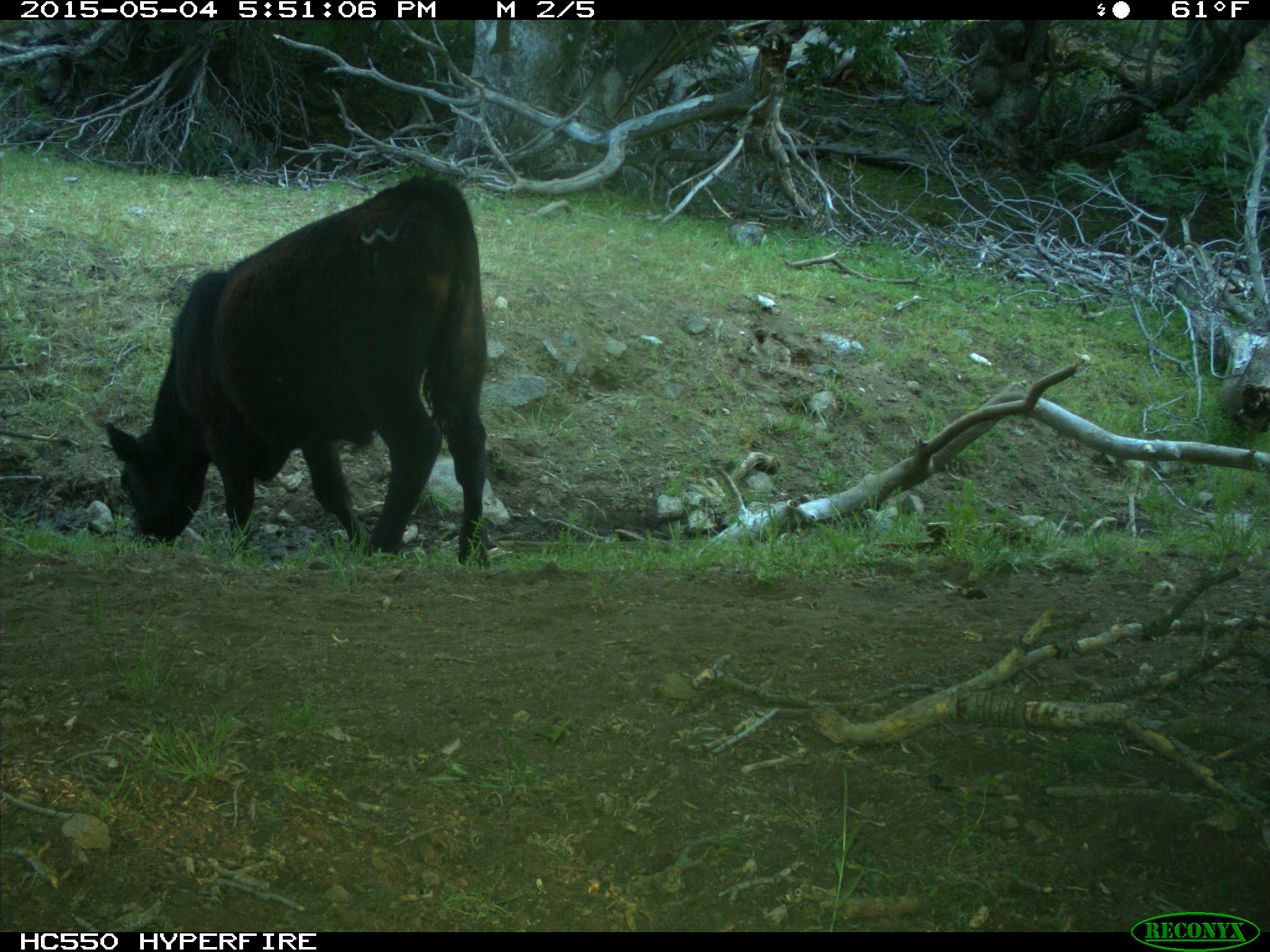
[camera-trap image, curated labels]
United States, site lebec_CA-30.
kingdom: Animalia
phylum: Chordata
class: Mammalia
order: Artiodactyla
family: Bovidae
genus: Bos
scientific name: Bos taurus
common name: domestic cow